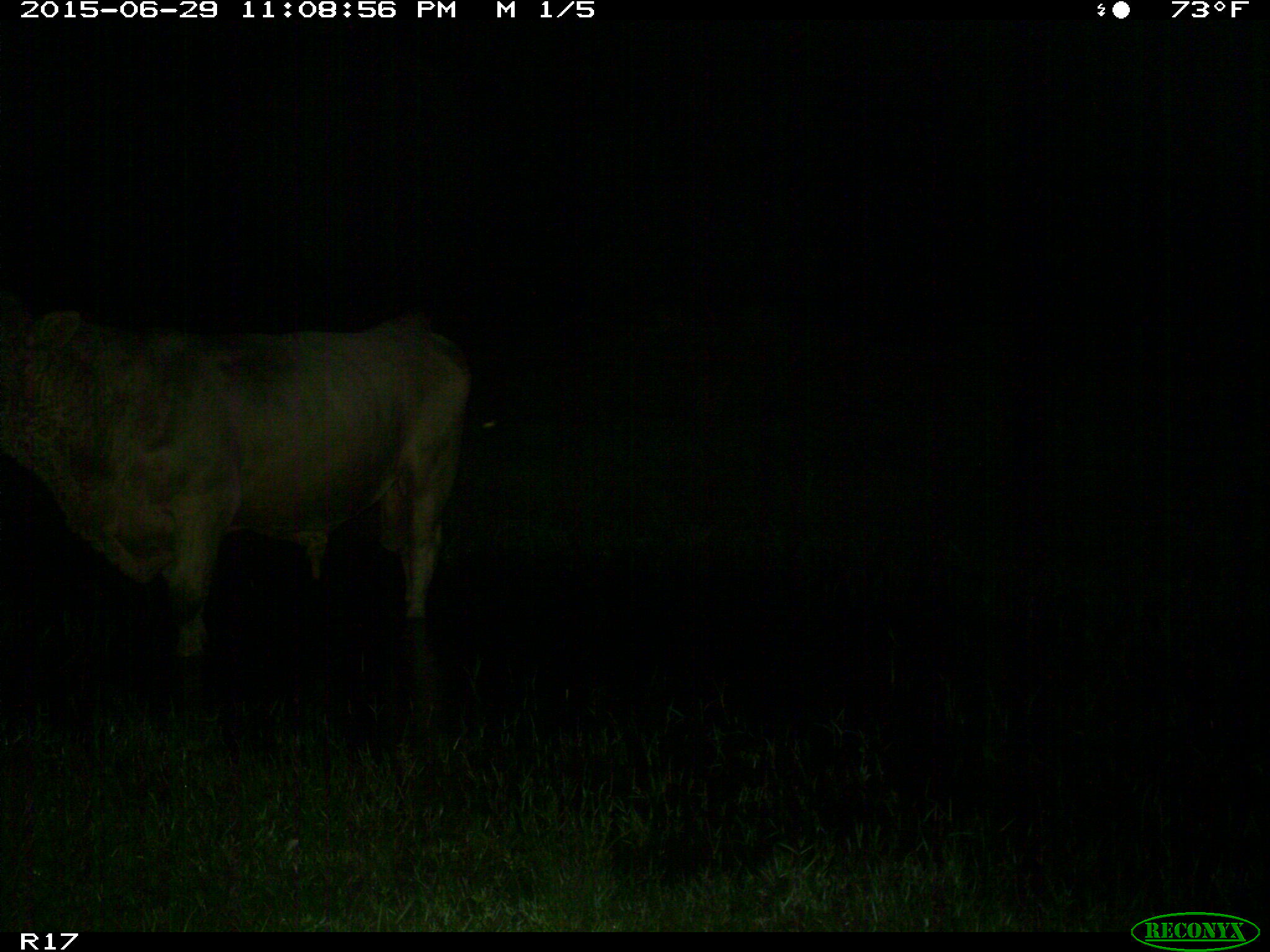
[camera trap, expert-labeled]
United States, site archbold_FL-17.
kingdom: Animalia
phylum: Chordata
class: Mammalia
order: Artiodactyla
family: Bovidae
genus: Bos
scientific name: Bos taurus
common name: domestic cow